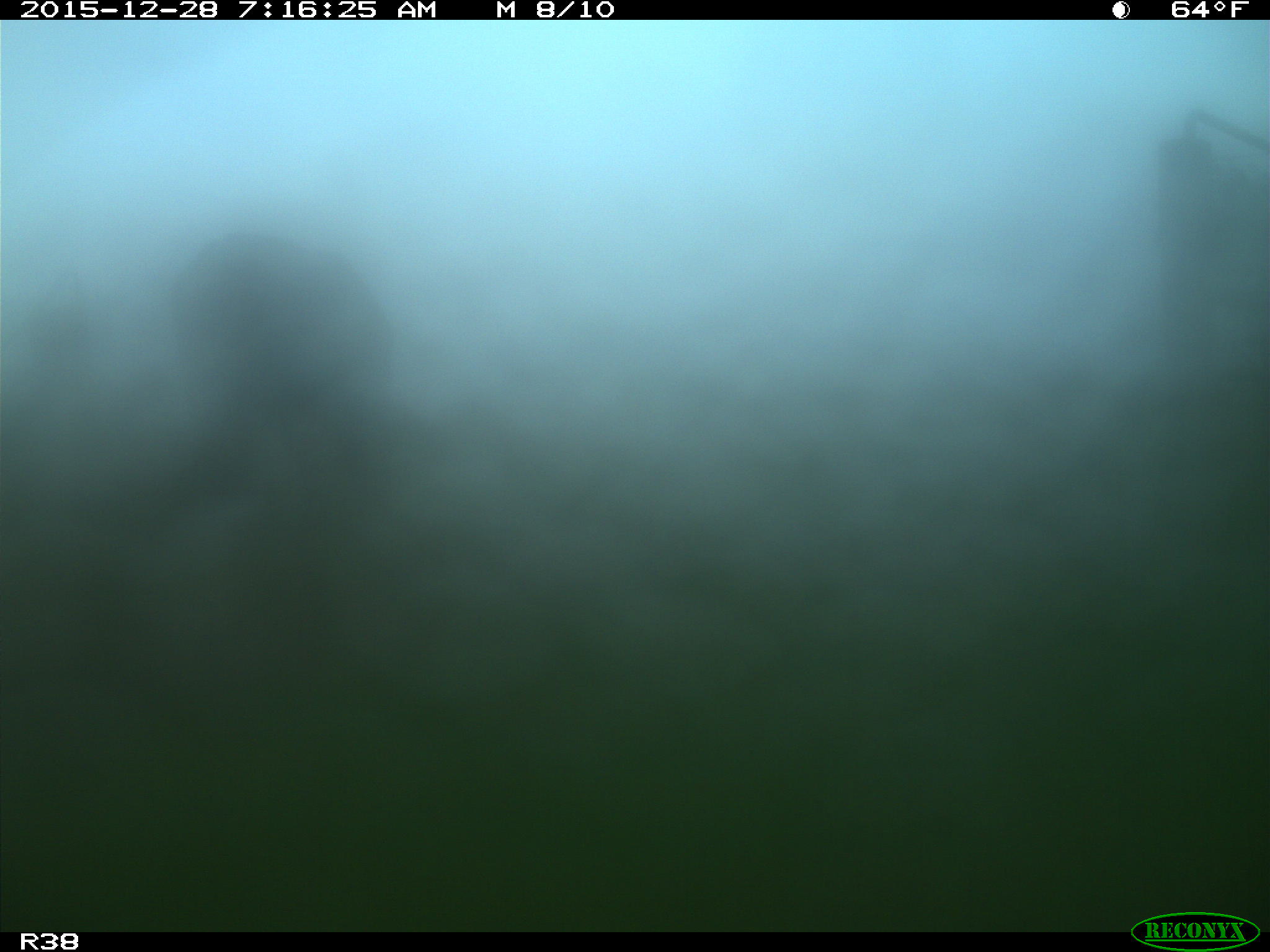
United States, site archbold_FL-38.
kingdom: Animalia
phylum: Chordata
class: Mammalia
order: Artiodactyla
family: Bovidae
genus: Bos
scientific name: Bos taurus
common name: domestic cow